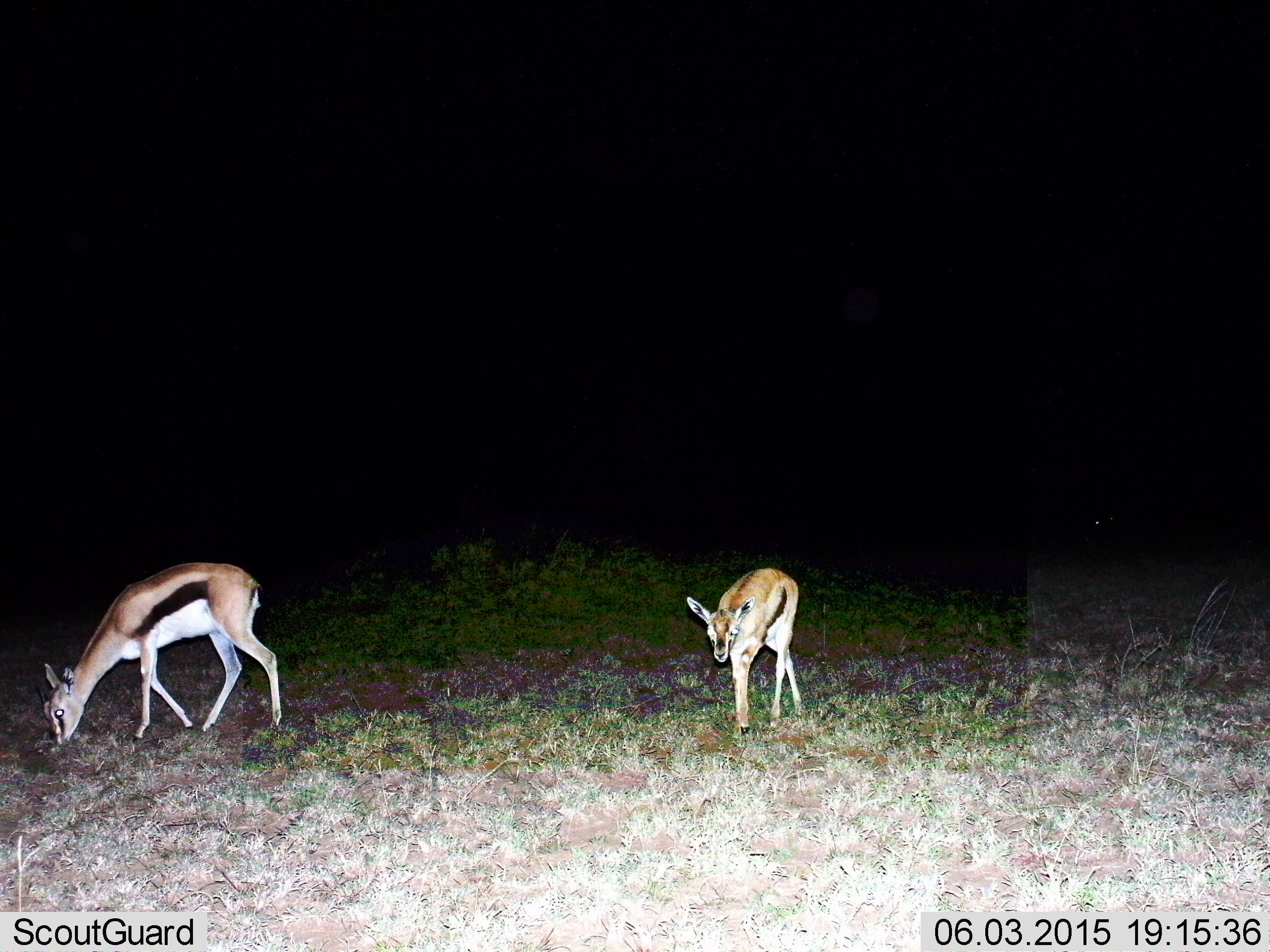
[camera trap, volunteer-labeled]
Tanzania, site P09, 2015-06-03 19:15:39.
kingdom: Animalia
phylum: Chordata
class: Mammalia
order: Artiodactyla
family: Bovidae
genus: Eudorcas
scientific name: Eudorcas thomsonii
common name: thomson's gazelle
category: gazellethomsons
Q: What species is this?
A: Gazellethomsons (thomson's gazelle) (Eudorcas thomsonii).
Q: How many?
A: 2.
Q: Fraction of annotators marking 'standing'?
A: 30%.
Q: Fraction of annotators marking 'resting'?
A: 0%.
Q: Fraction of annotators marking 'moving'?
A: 60%.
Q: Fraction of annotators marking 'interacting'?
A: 0%.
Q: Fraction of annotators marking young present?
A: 20%.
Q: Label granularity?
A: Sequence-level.